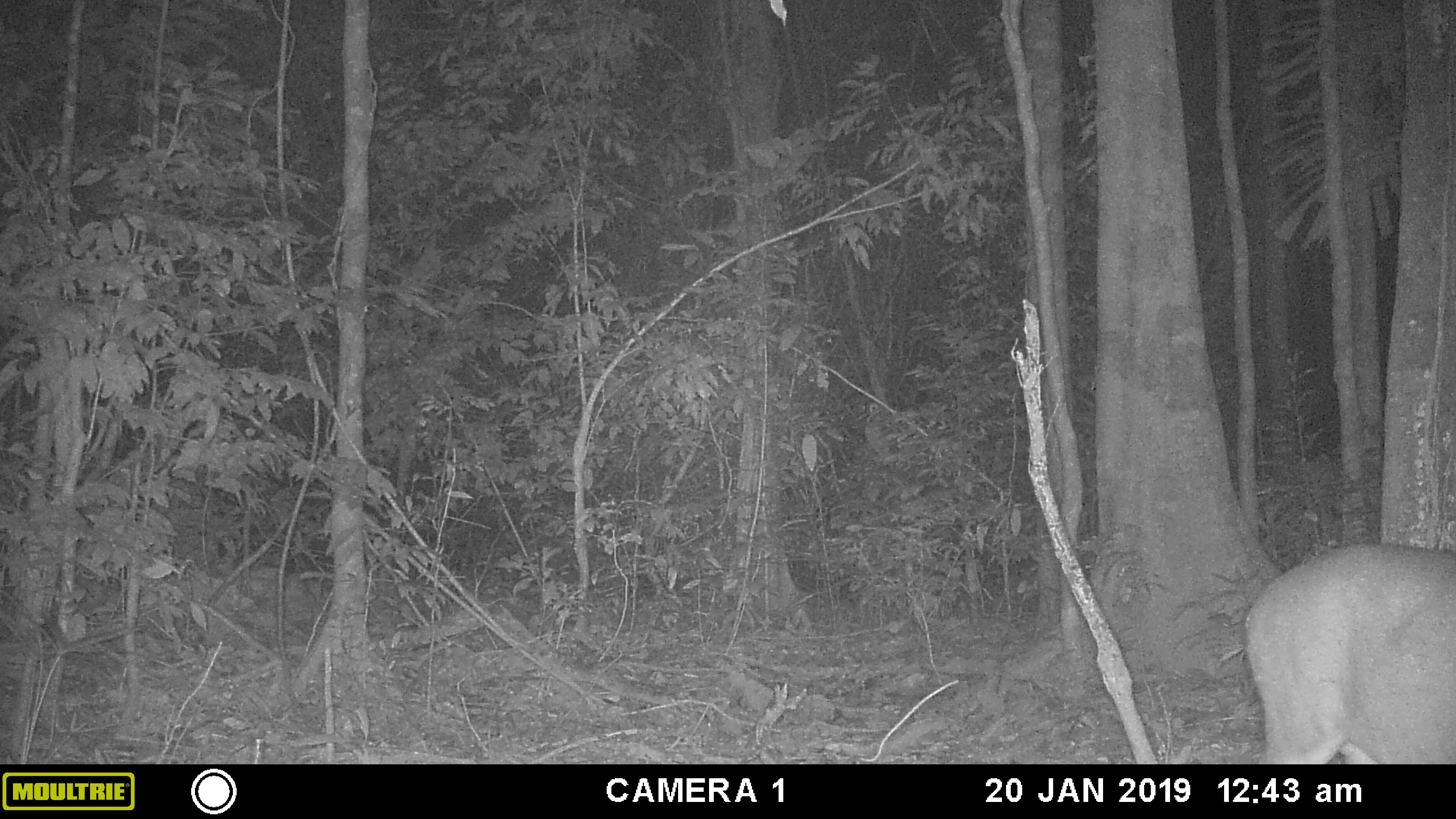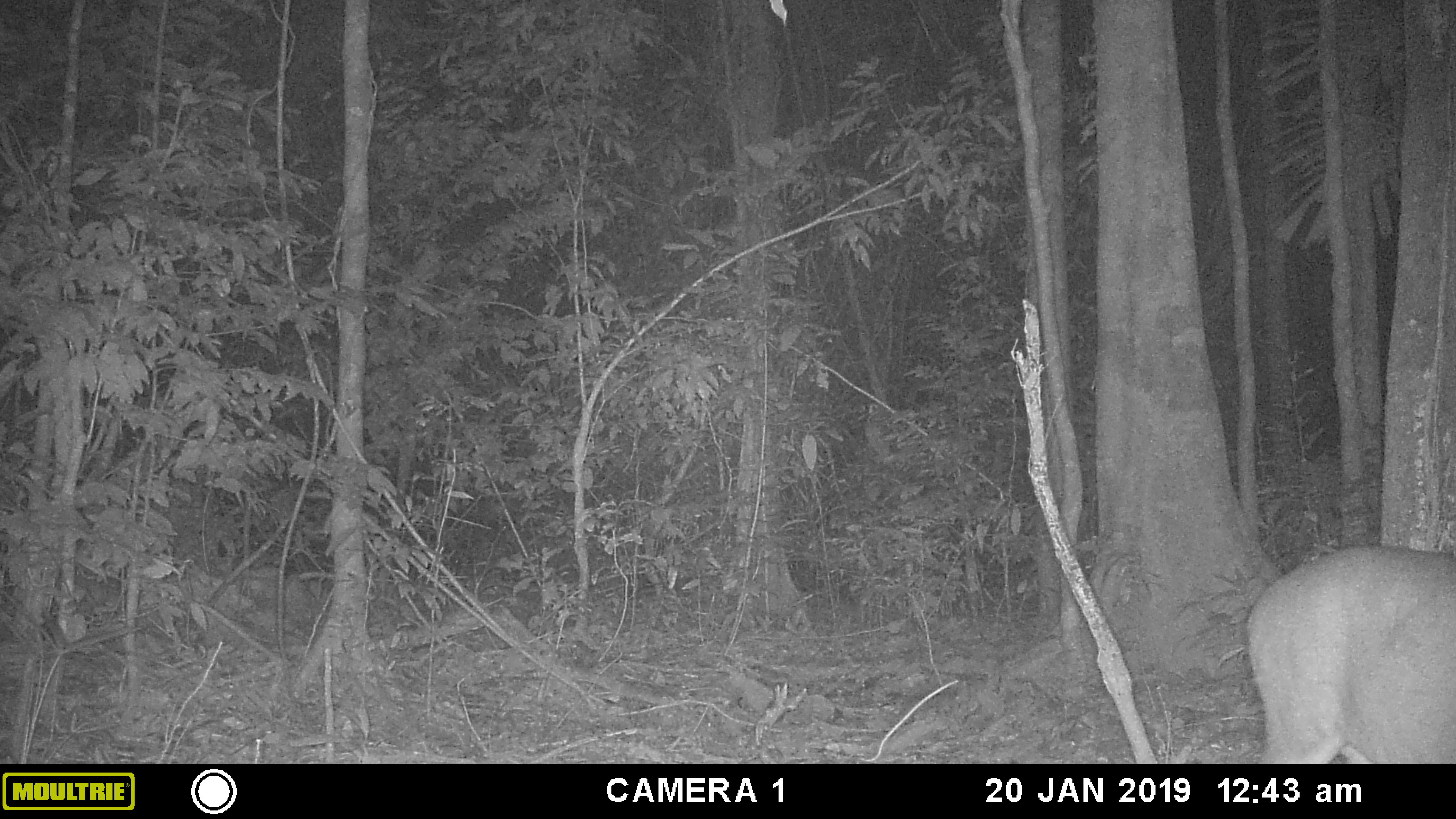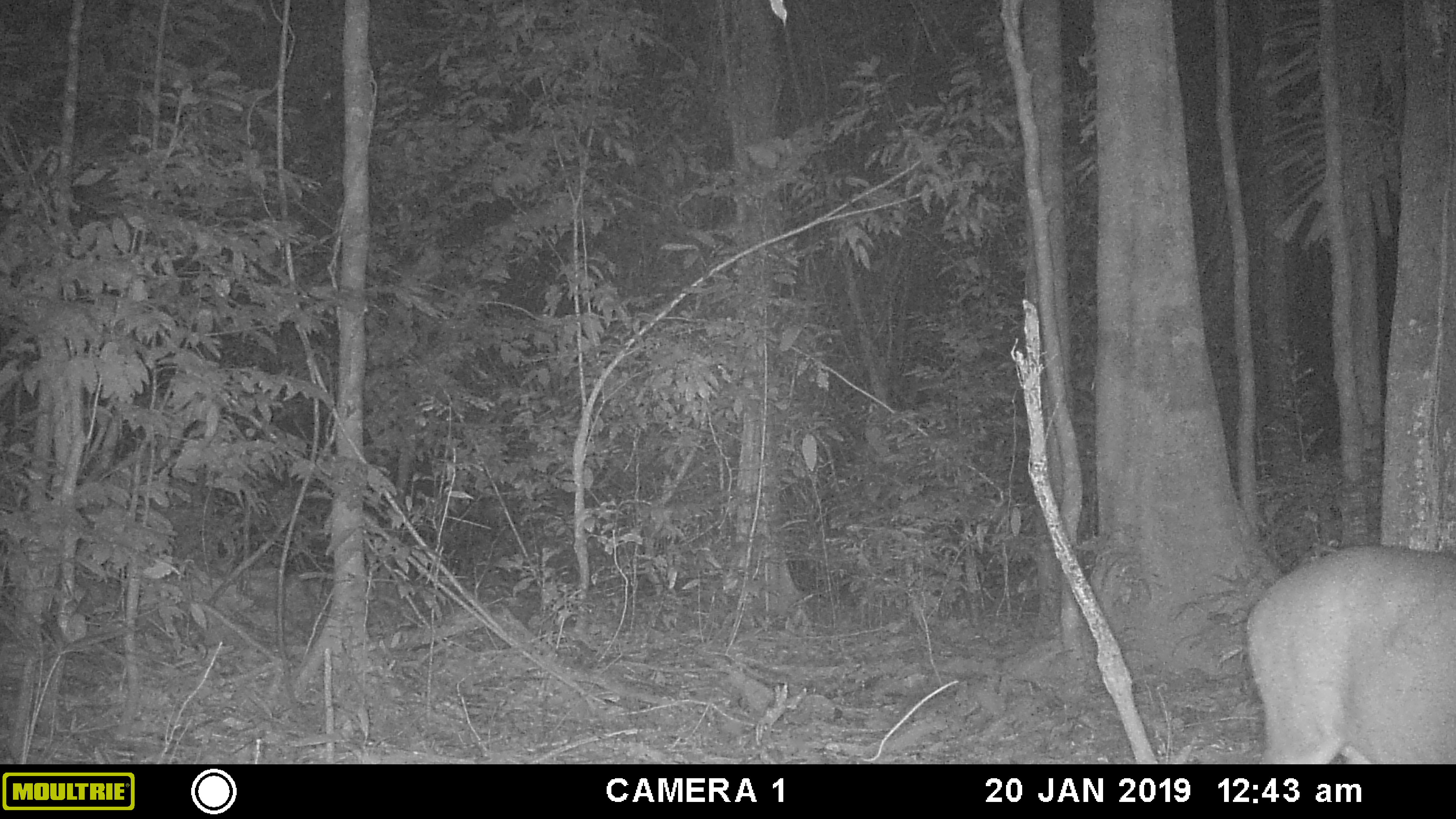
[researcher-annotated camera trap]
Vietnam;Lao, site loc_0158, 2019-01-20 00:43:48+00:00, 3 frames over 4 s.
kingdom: Animalia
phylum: Chordata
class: Mammalia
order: Artiodactyla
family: Cervidae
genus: Muntiacus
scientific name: Muntiacus vuquangensis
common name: large-antlered muntjac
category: large antlered muntjac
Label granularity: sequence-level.